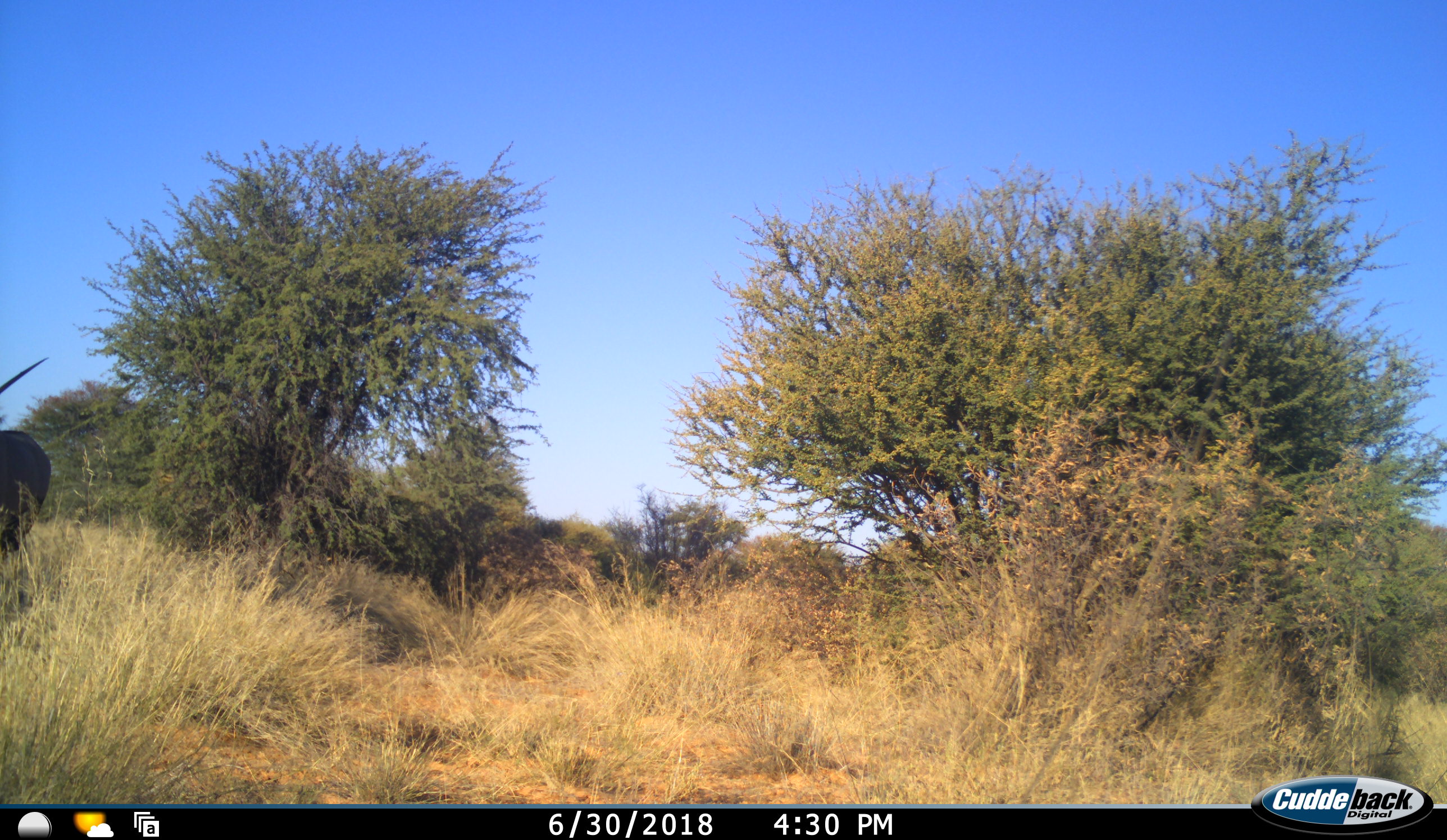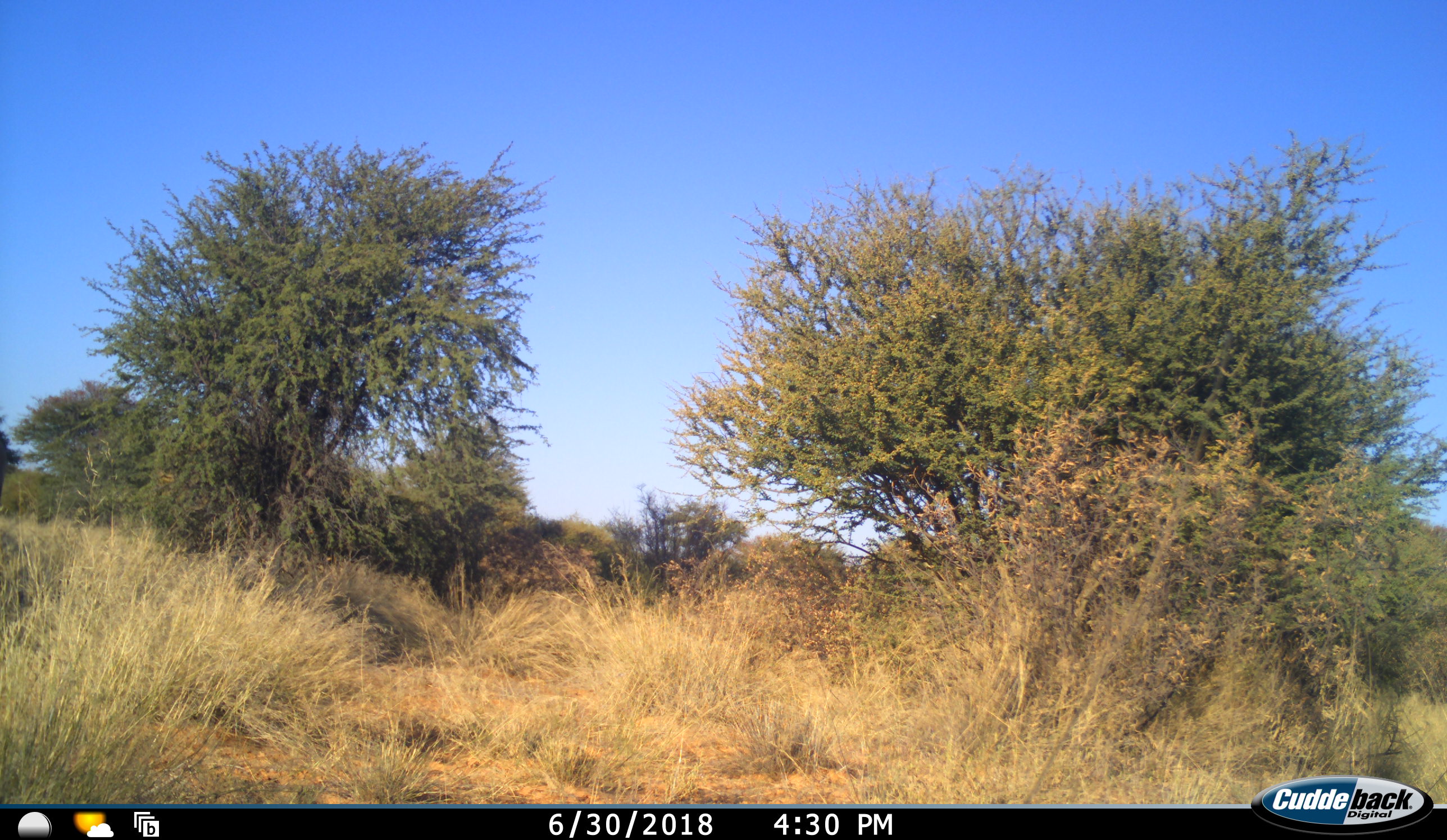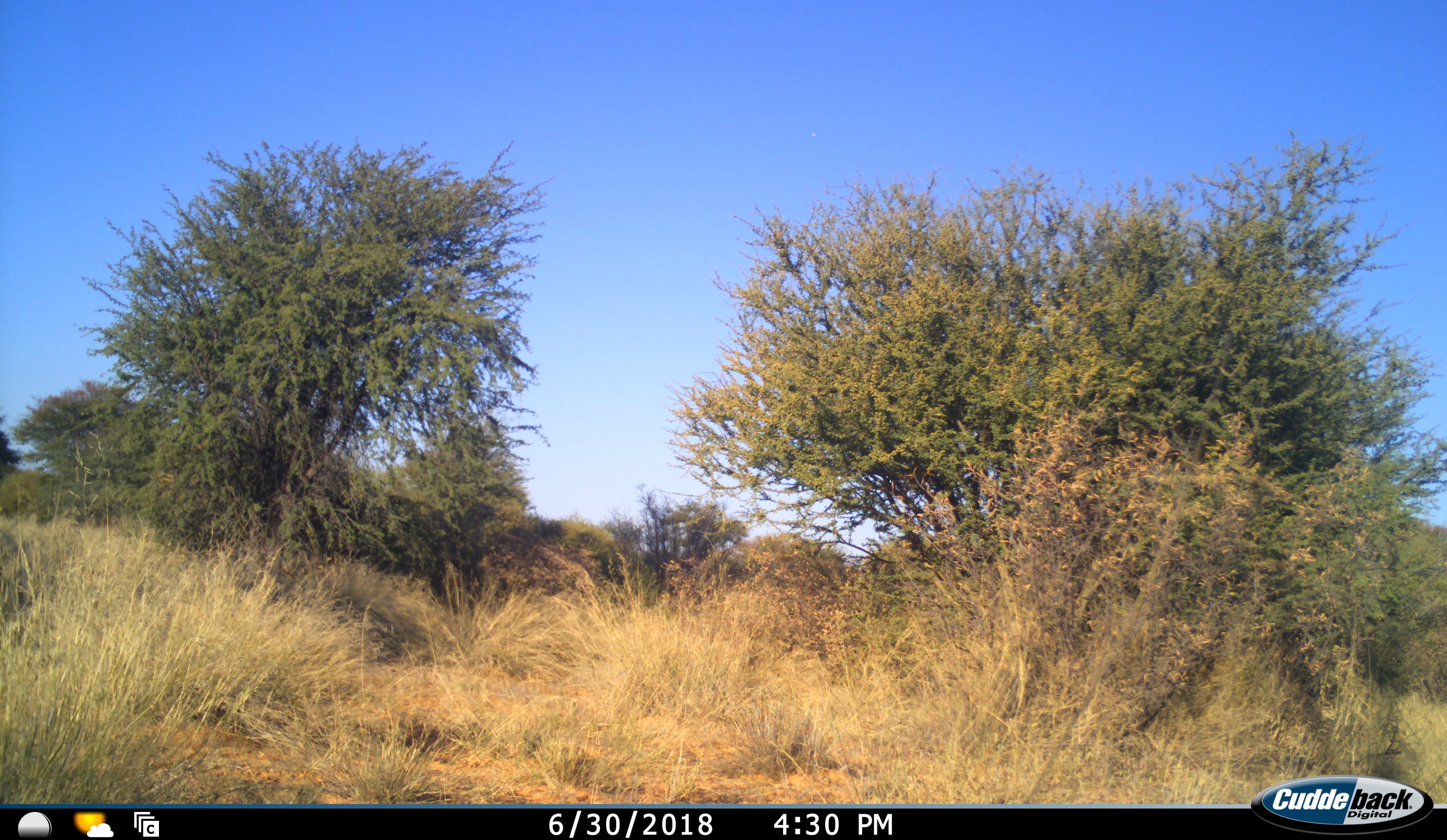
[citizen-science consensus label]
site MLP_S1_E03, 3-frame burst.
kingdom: Animalia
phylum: Chordata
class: Mammalia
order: Artiodactyla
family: Bovidae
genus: Oryx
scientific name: Oryx gazella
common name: gemsbok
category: oryx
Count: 1.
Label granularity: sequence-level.